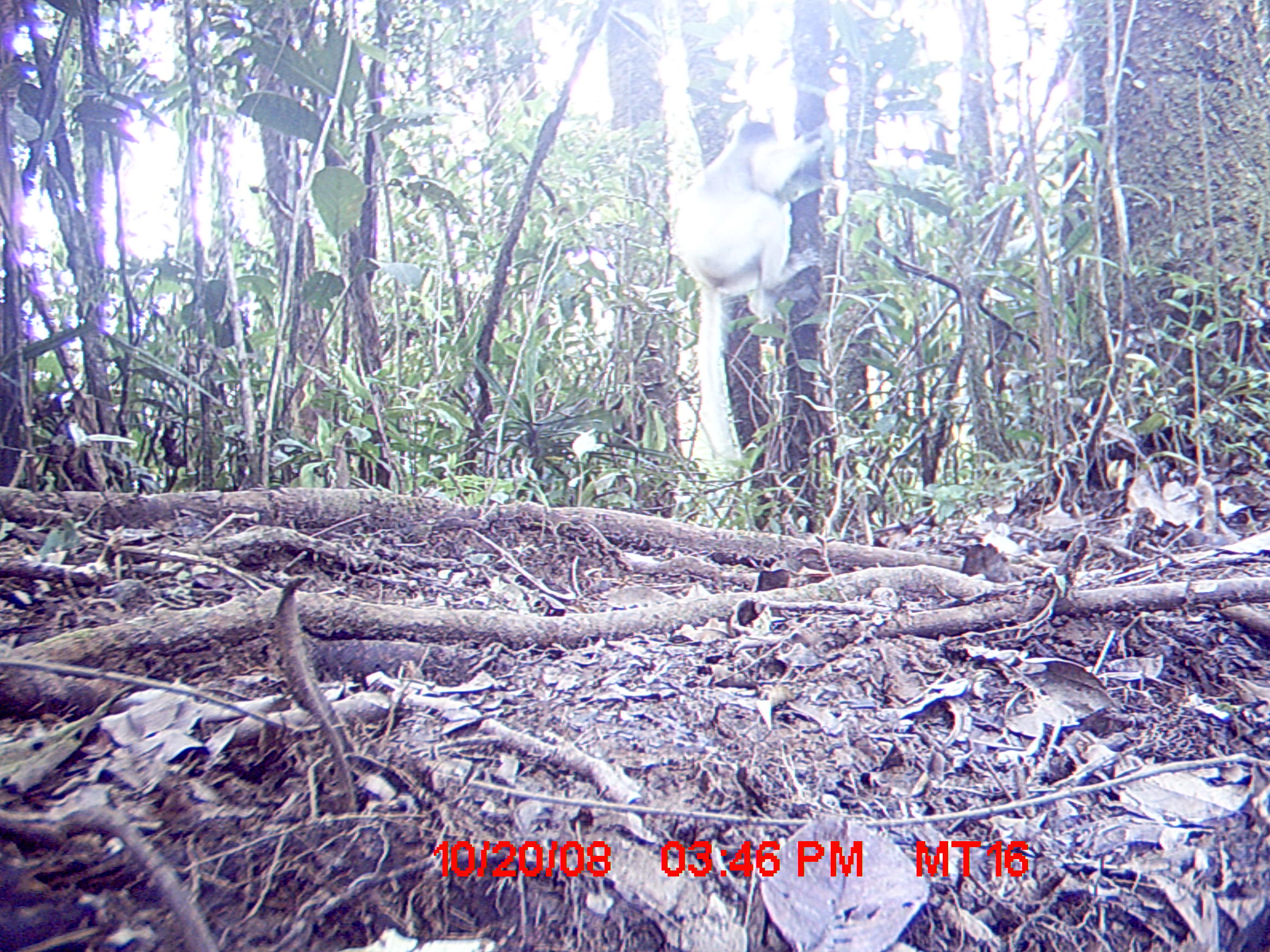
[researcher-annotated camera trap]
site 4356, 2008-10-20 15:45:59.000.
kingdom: Animalia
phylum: Chordata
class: Mammalia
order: Primates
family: Indriidae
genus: Propithecus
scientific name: Propithecus candidus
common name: silky sifaka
Propithecus candidus (silky sifaka), count 1.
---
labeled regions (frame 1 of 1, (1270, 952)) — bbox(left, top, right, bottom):
propithecus candidus: bbox(669, 101, 826, 462)